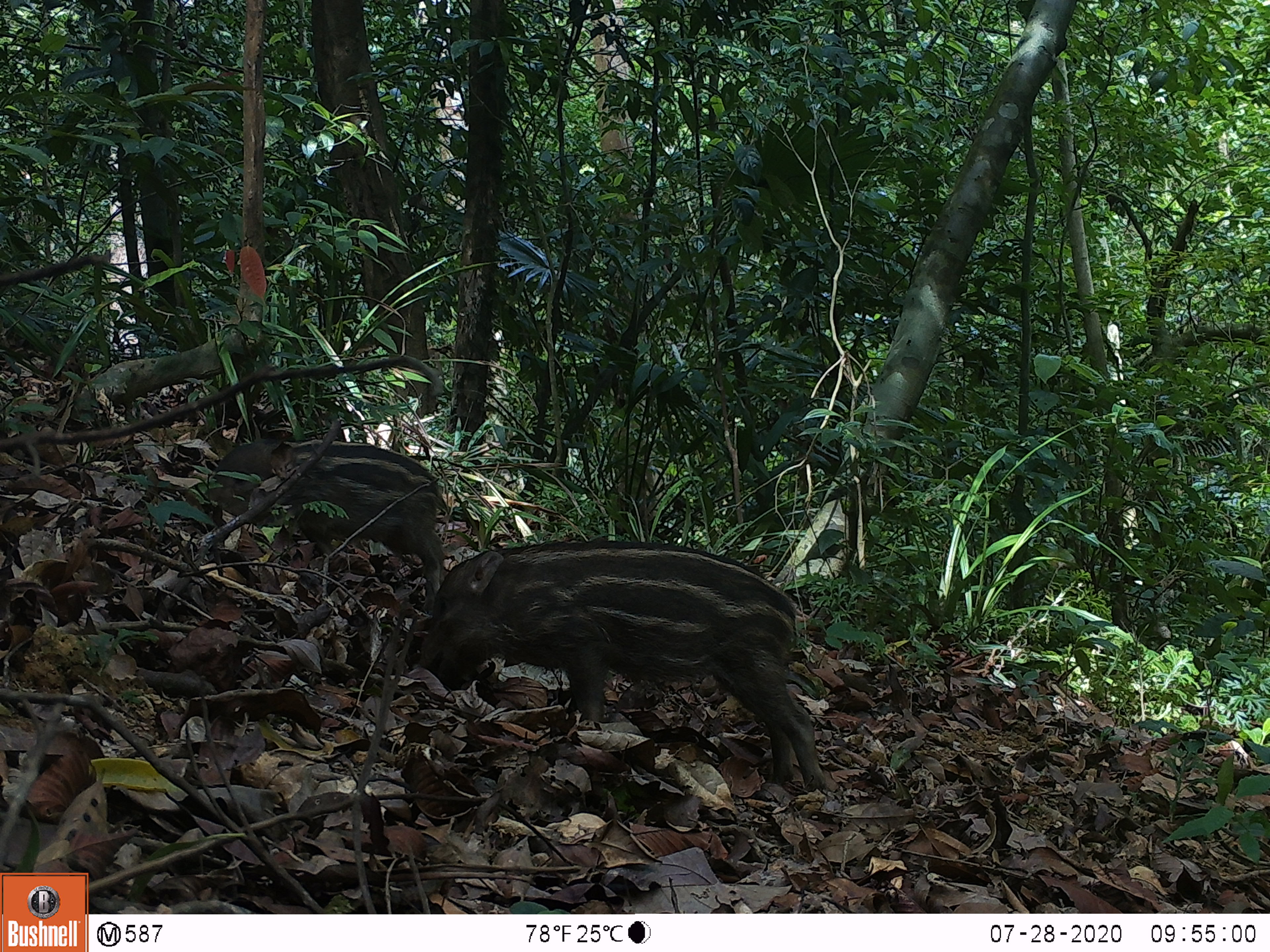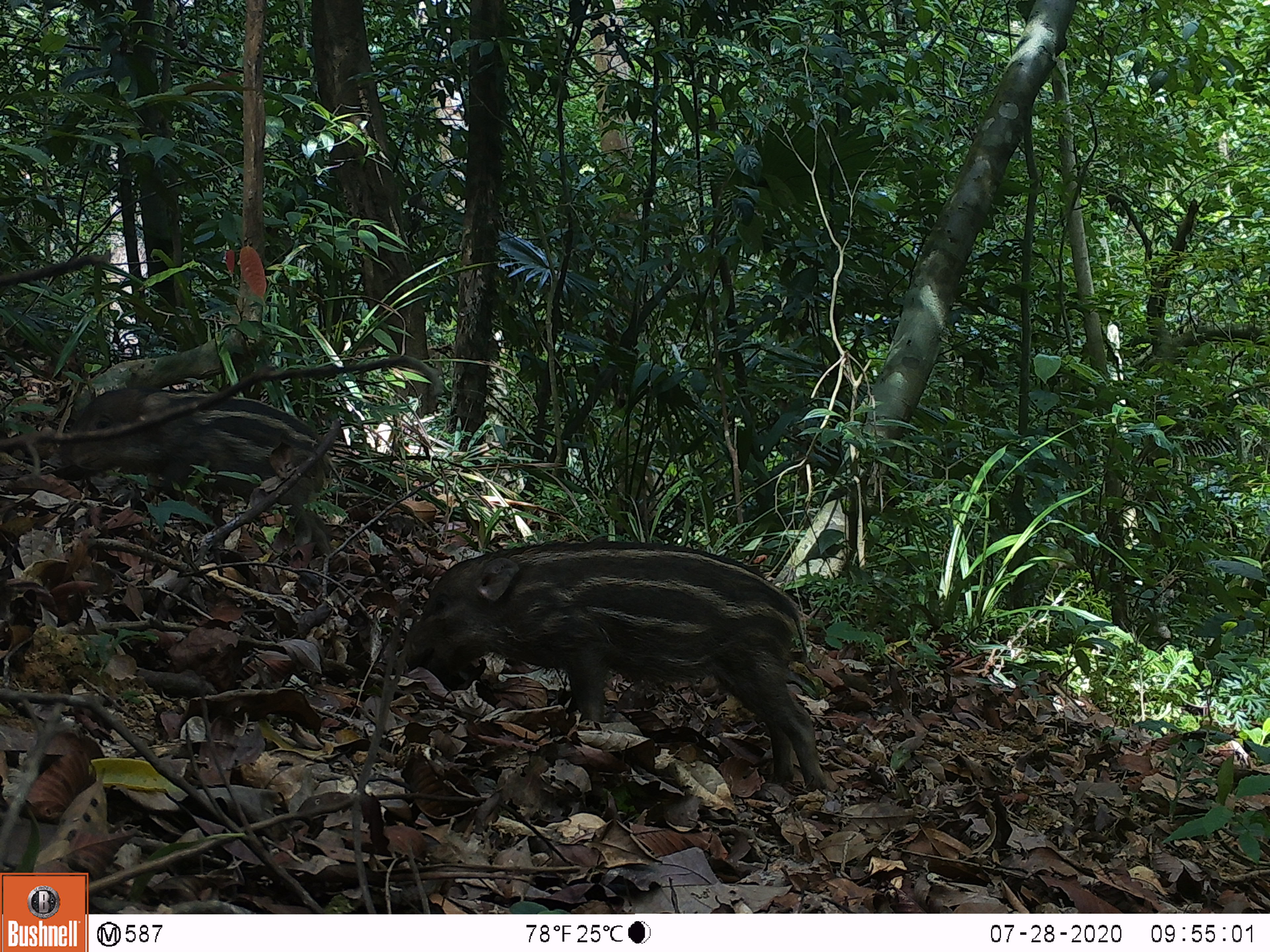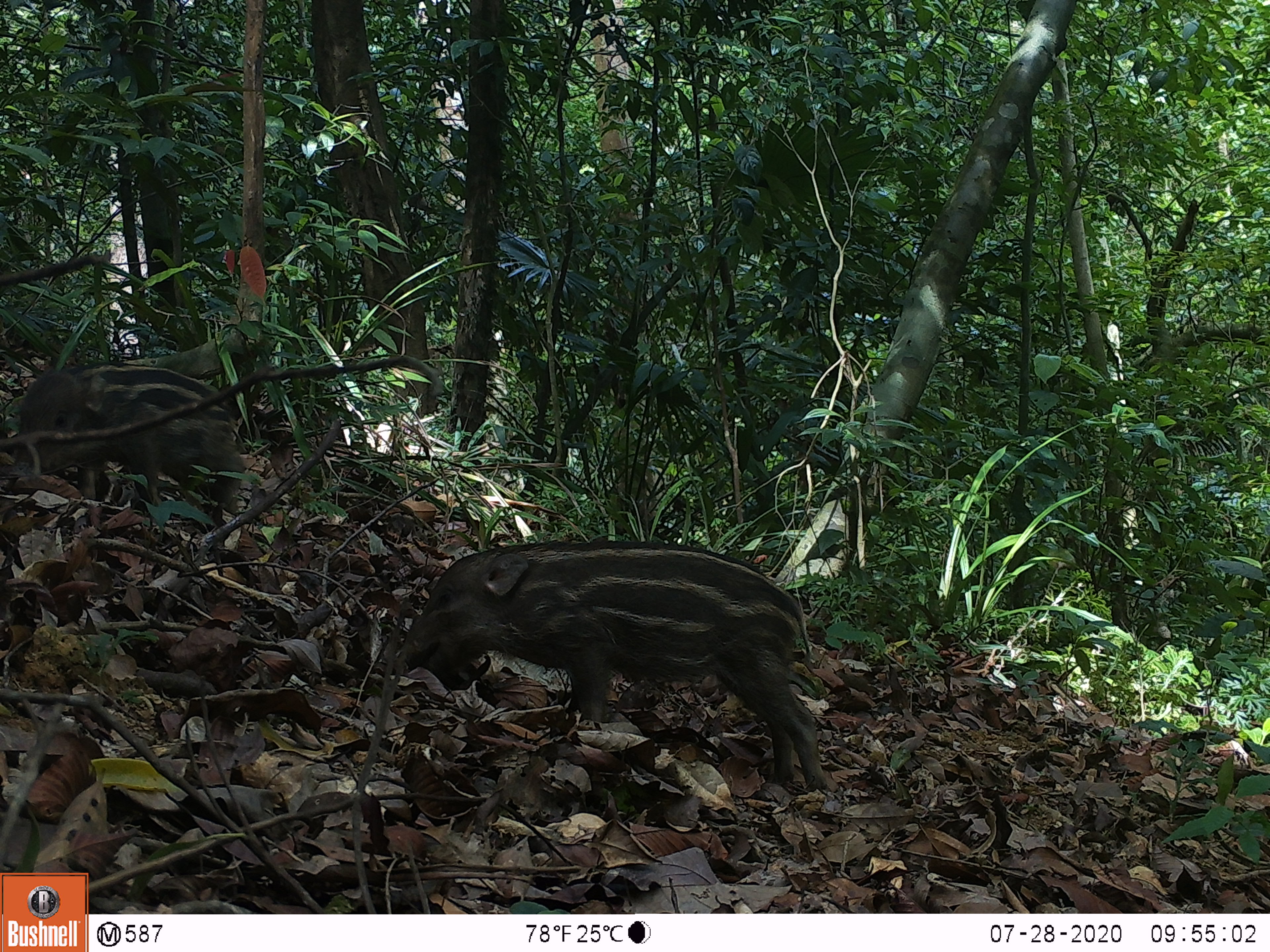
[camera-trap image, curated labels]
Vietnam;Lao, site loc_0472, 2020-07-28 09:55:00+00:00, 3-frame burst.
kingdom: Animalia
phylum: Chordata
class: Mammalia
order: Artiodactyla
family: Suidae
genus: Sus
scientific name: Sus scrofa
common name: eurasian wild pig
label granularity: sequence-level